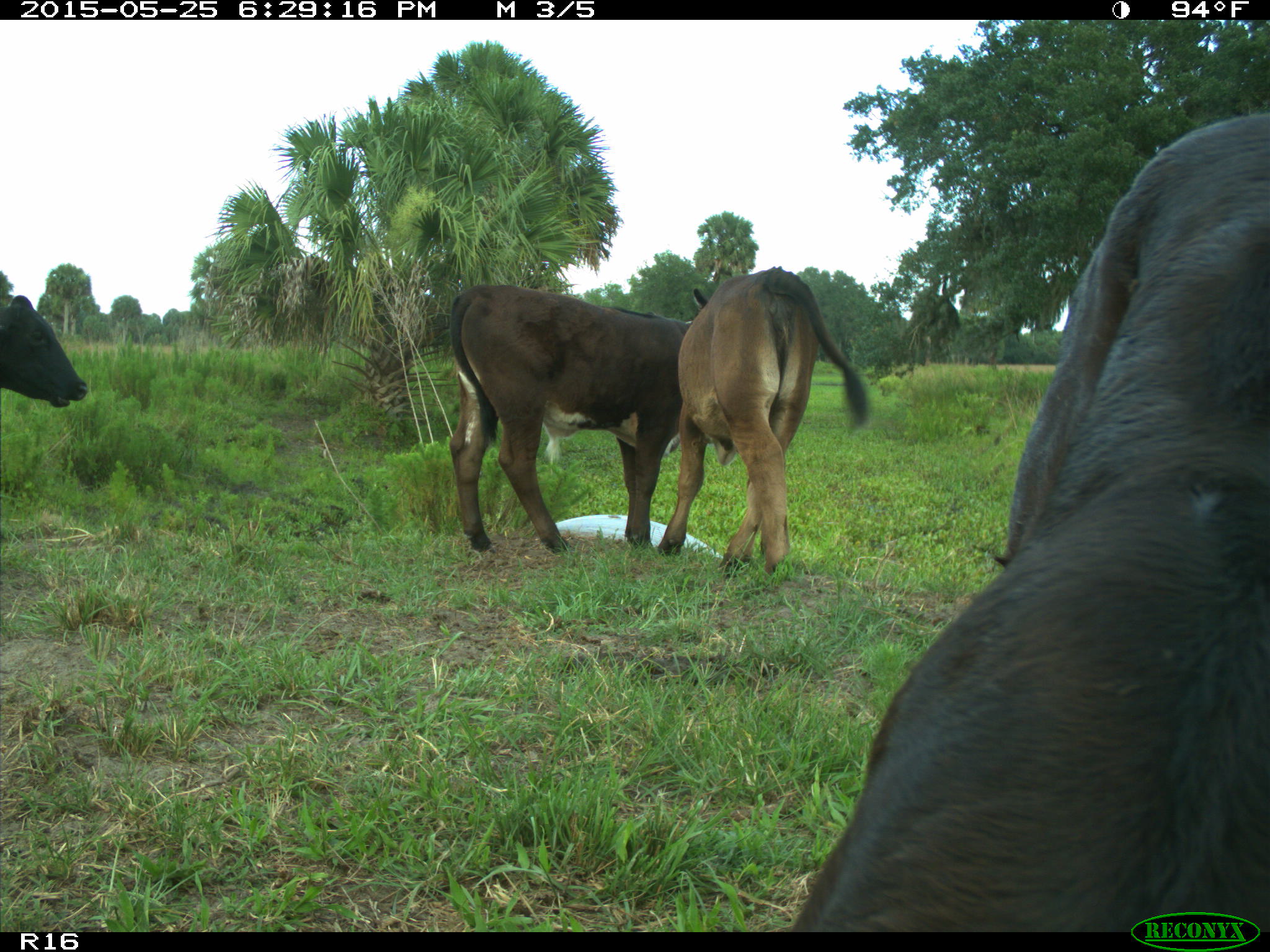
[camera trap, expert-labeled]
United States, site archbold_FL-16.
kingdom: Animalia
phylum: Chordata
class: Mammalia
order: Artiodactyla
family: Bovidae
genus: Bos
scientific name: Bos taurus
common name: domestic cow